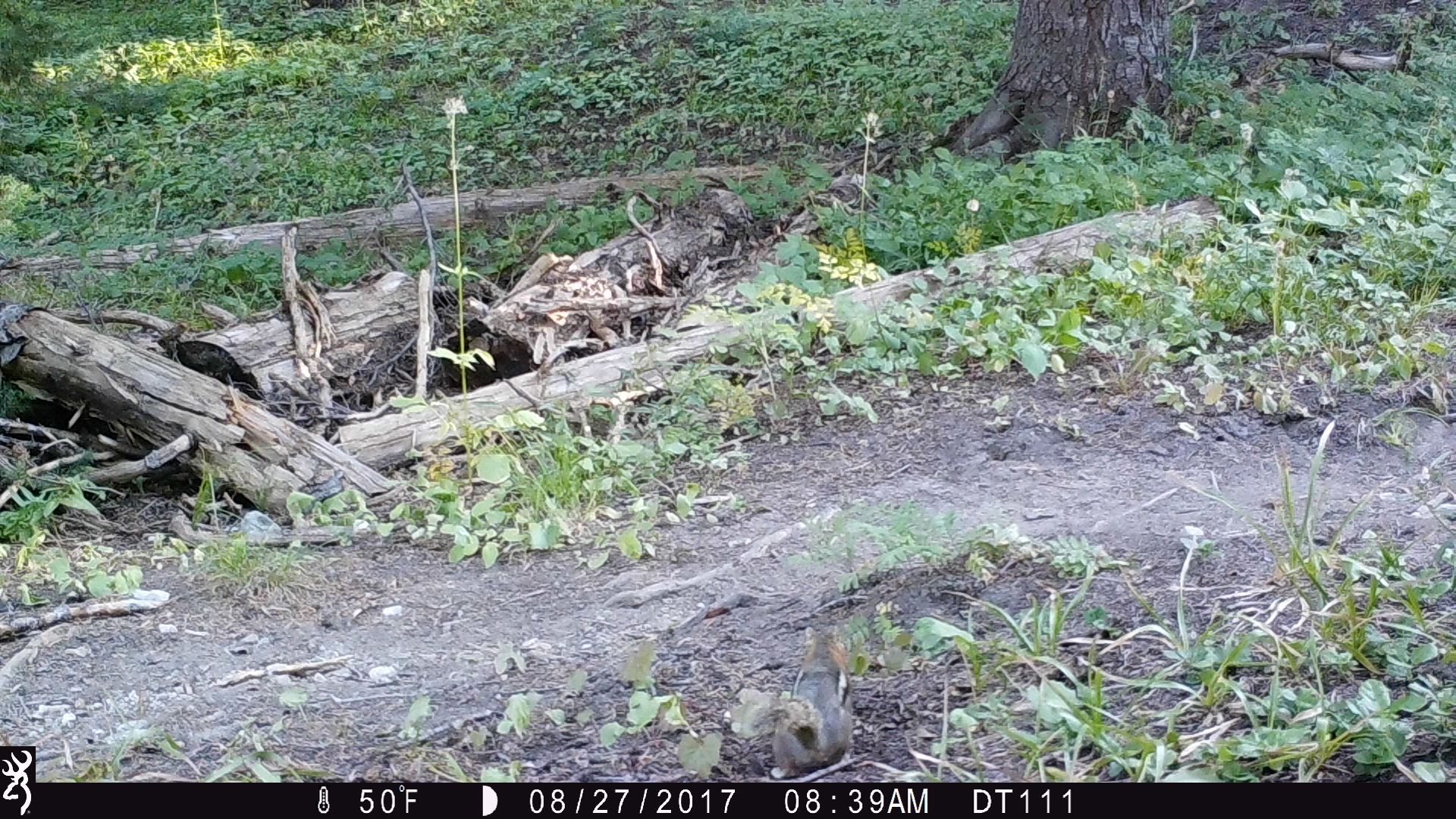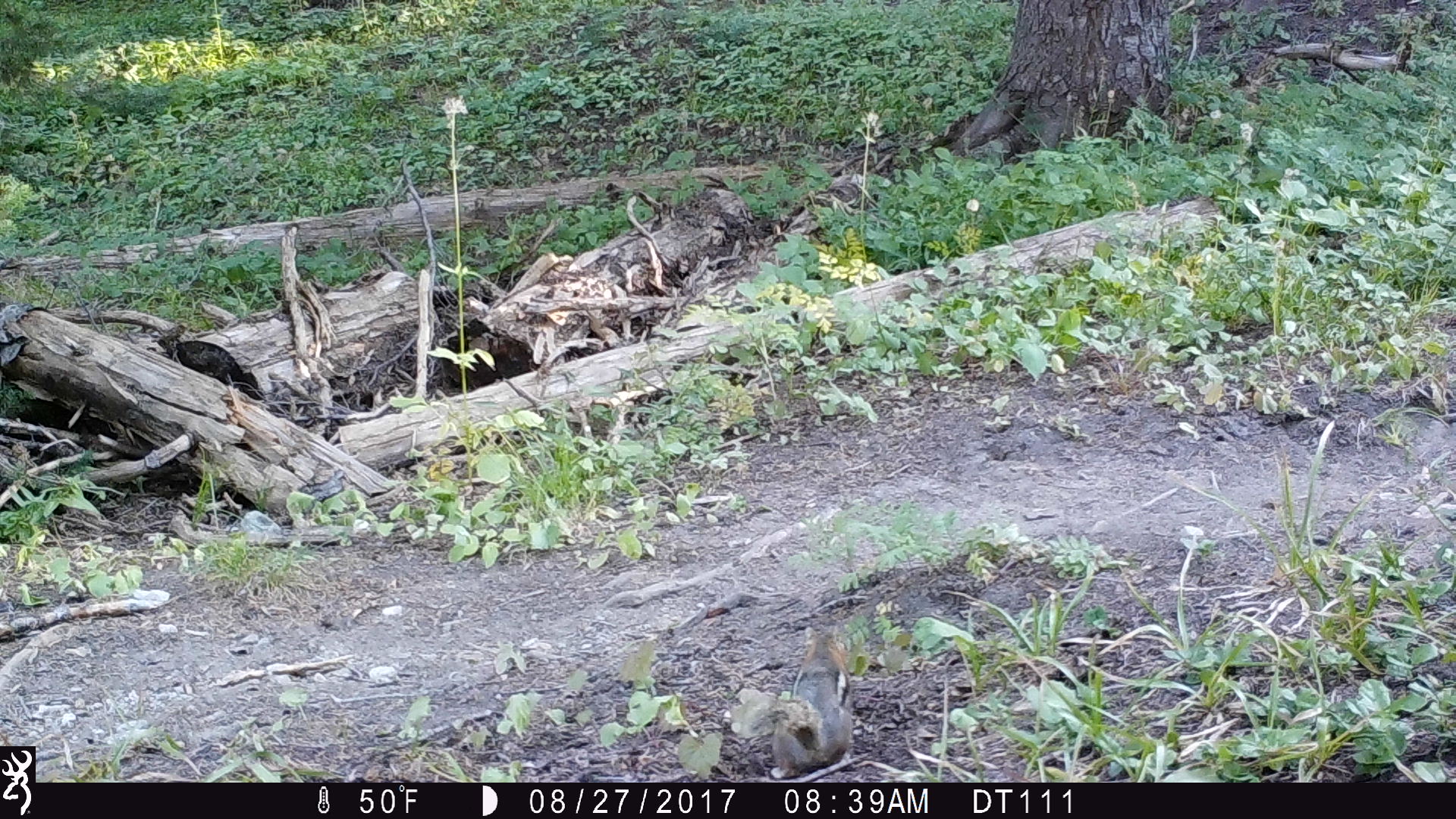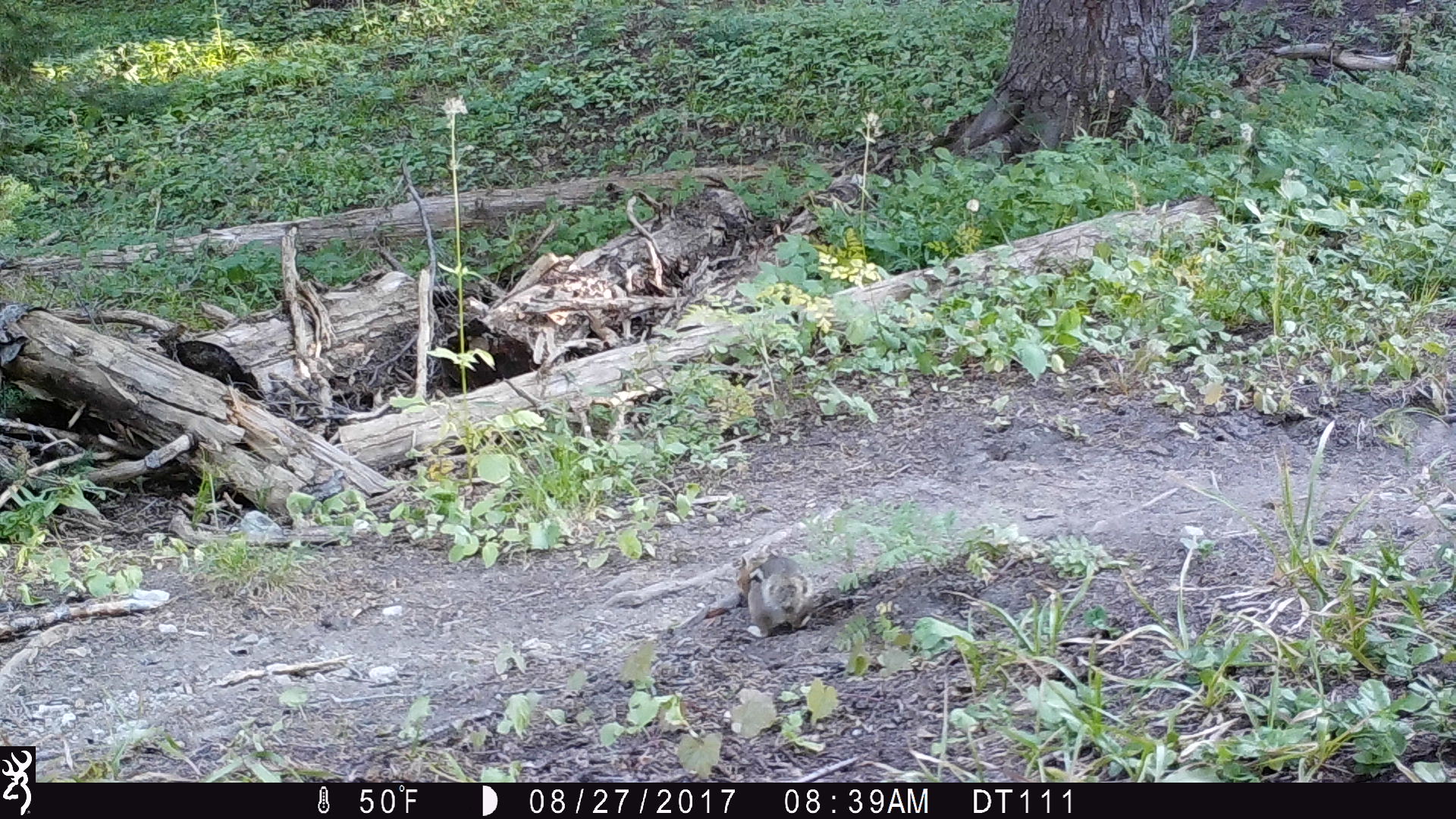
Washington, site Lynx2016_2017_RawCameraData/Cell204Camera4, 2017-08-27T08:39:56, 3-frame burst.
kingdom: Animalia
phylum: Chordata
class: Mammalia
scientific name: Mammalia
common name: small mammal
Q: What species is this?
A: Small mammal (Mammalia).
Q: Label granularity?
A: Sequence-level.